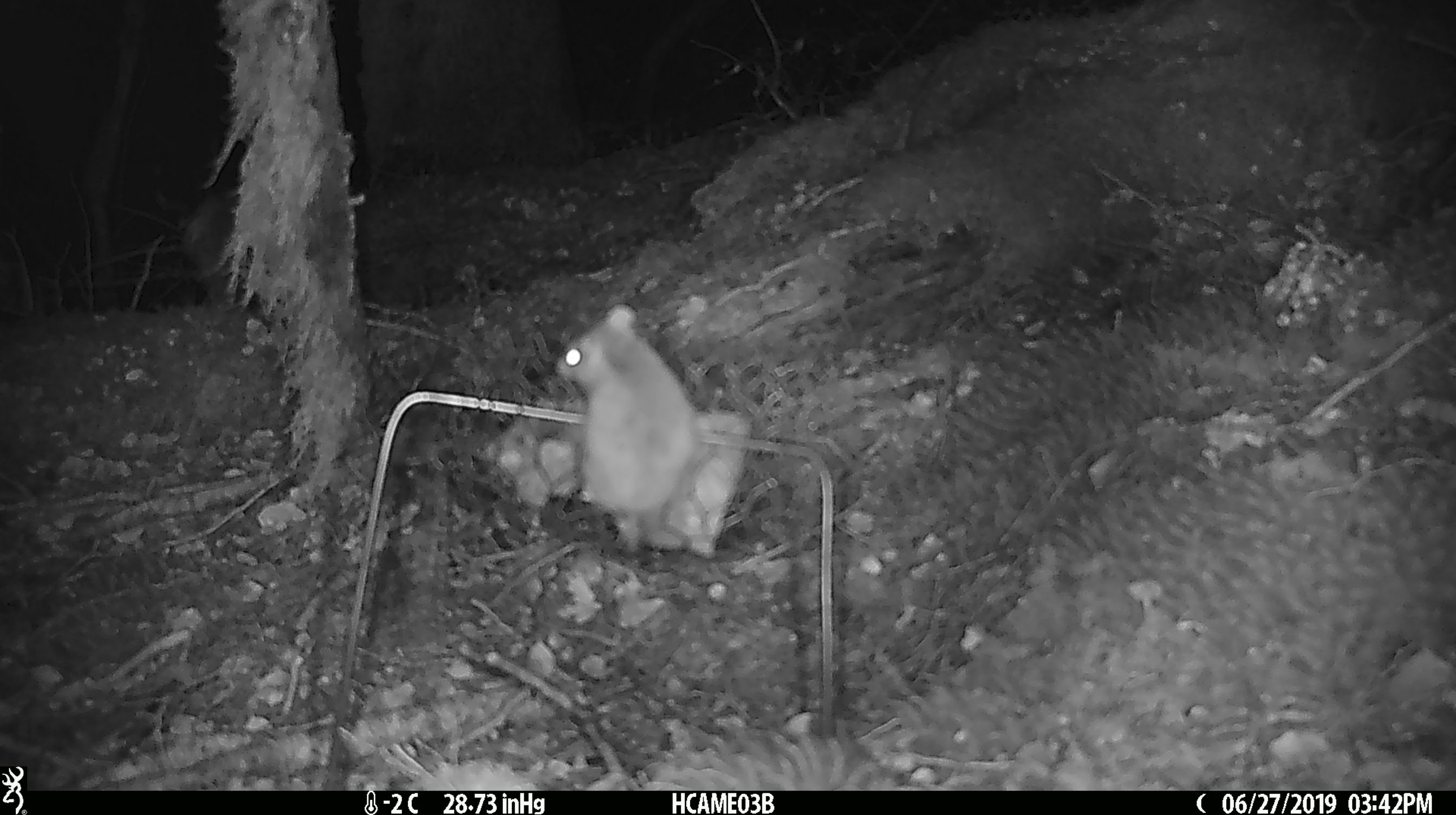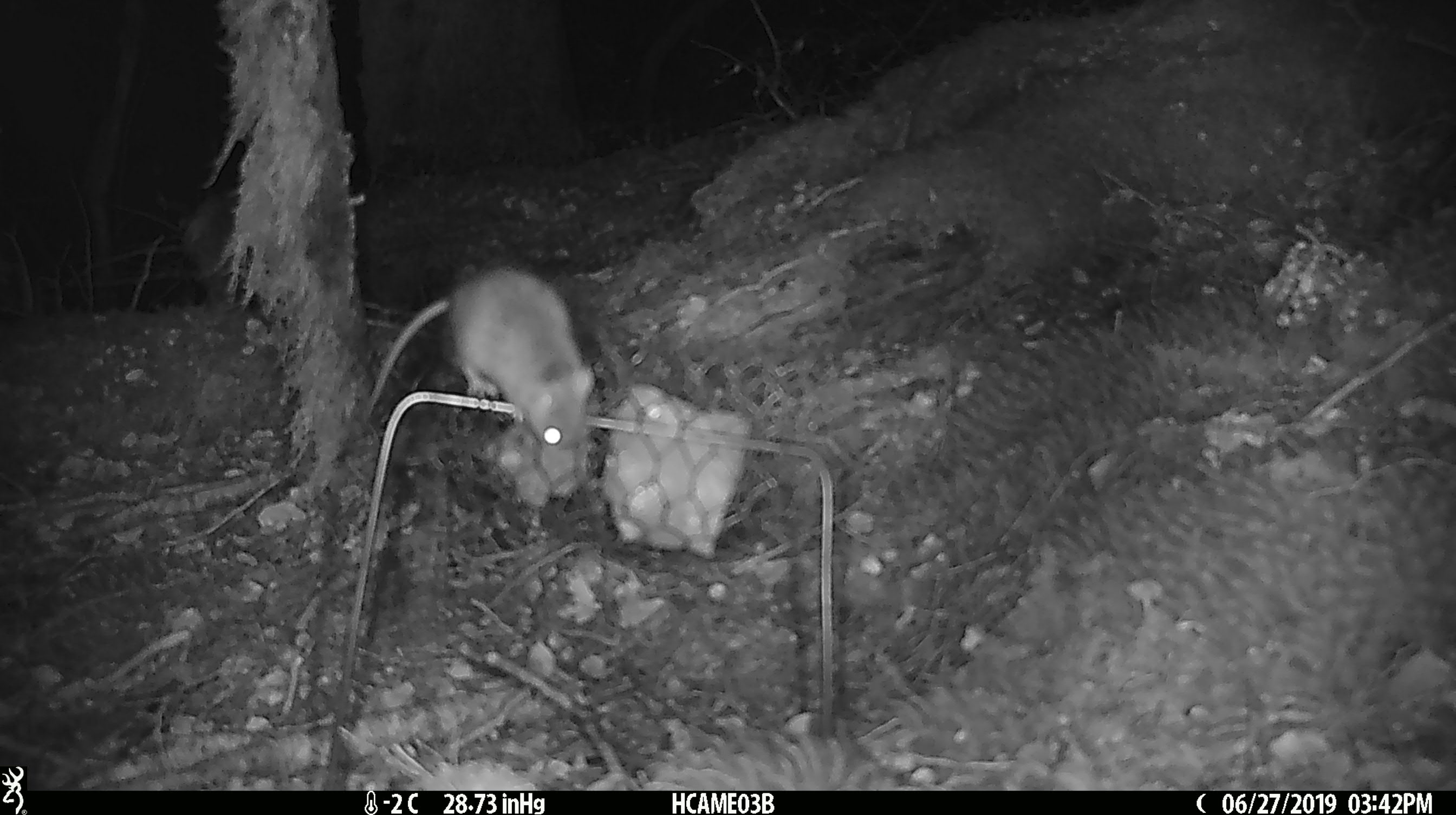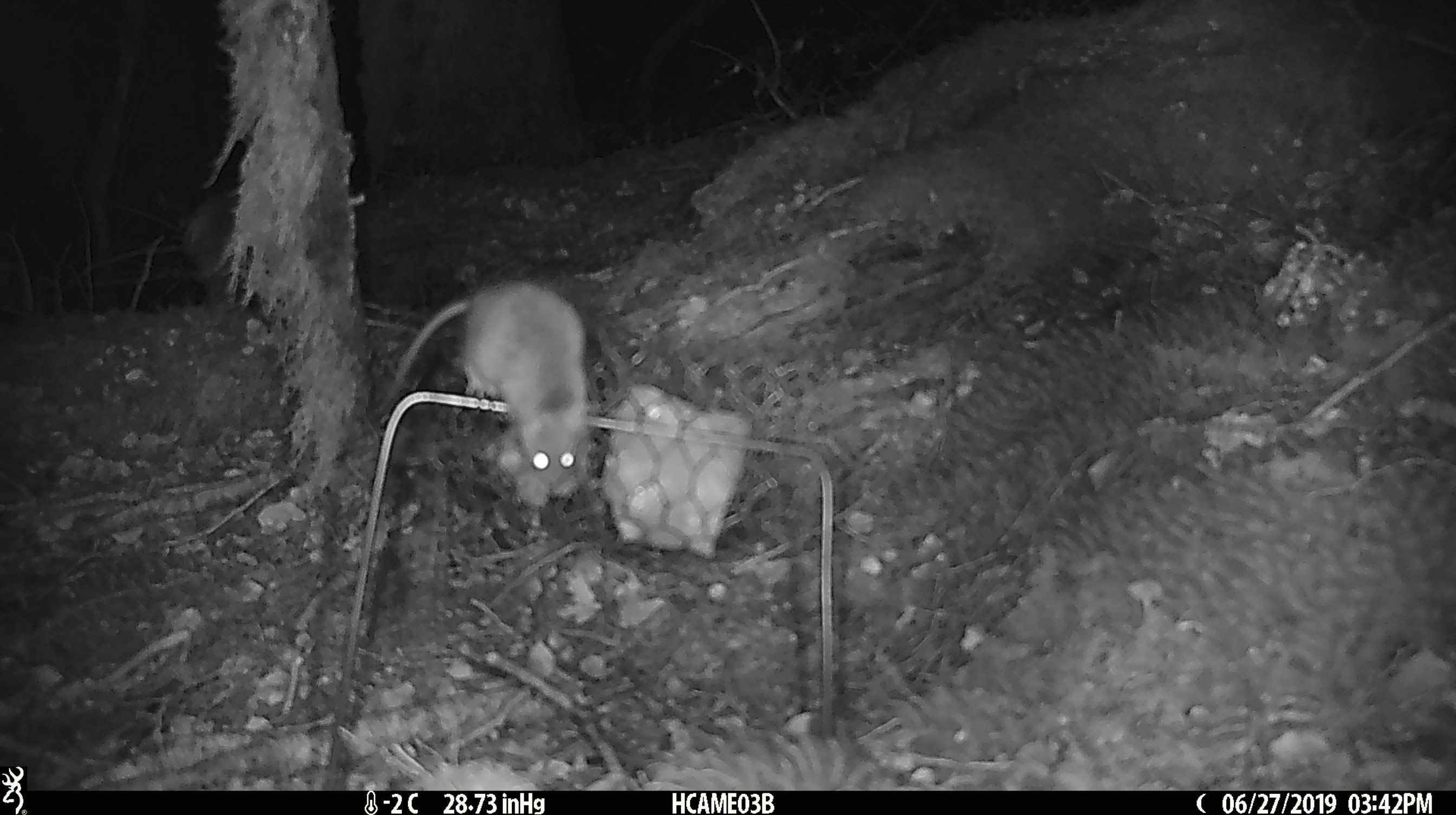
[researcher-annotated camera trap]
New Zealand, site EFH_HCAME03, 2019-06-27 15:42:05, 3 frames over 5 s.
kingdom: Animalia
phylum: Chordata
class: Mammalia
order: Rodentia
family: Muridae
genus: Mus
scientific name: Mus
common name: mouse